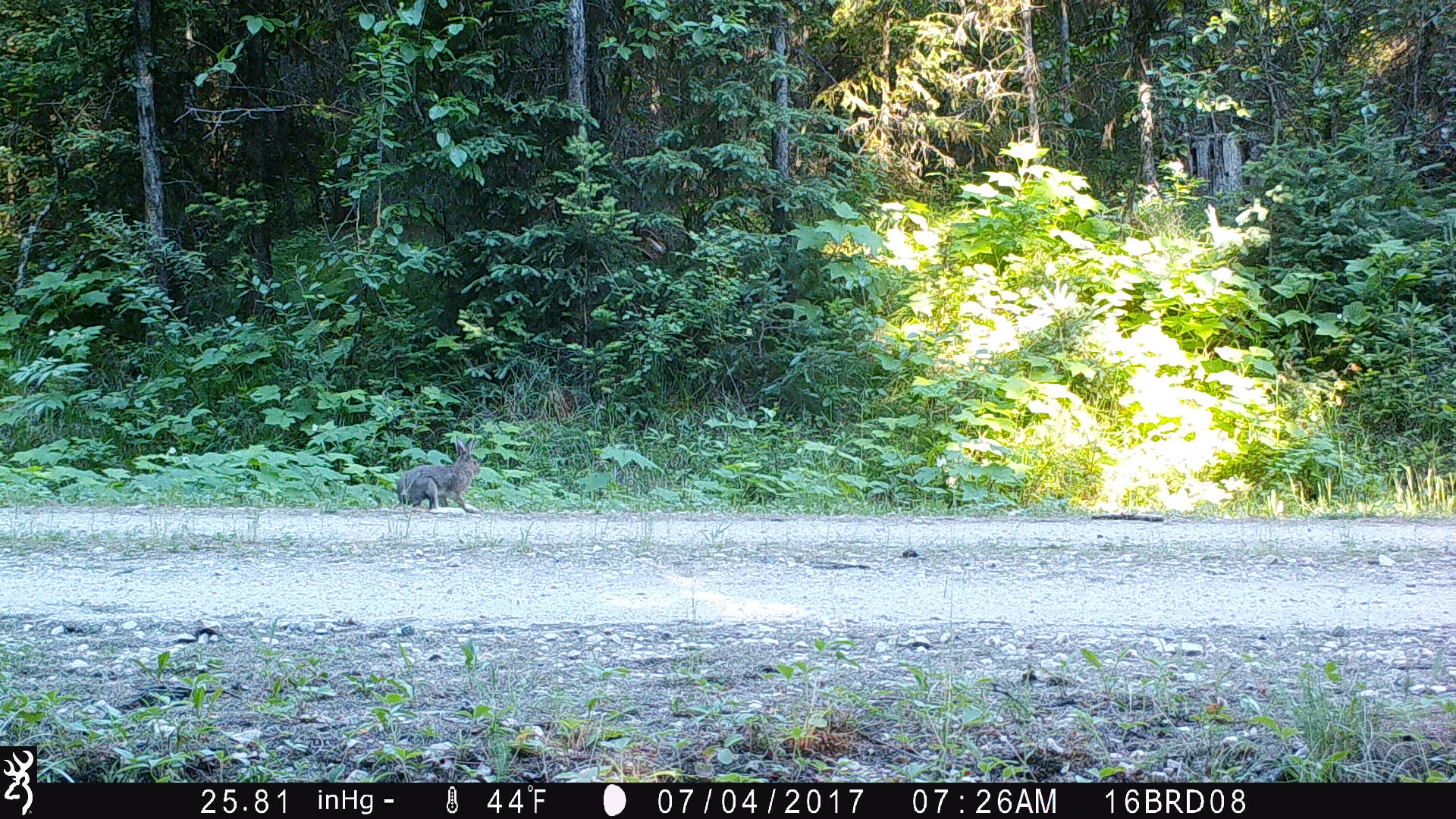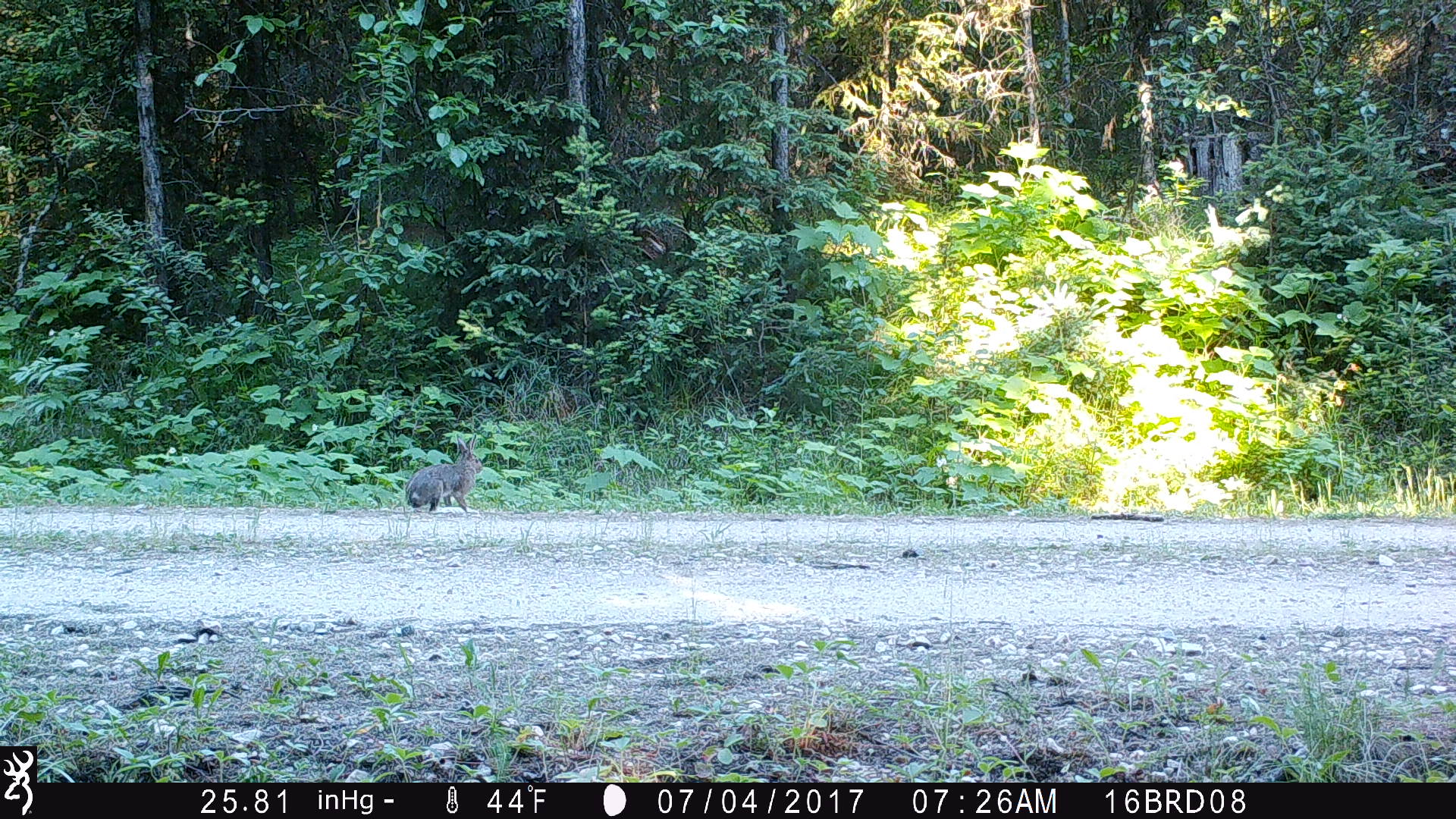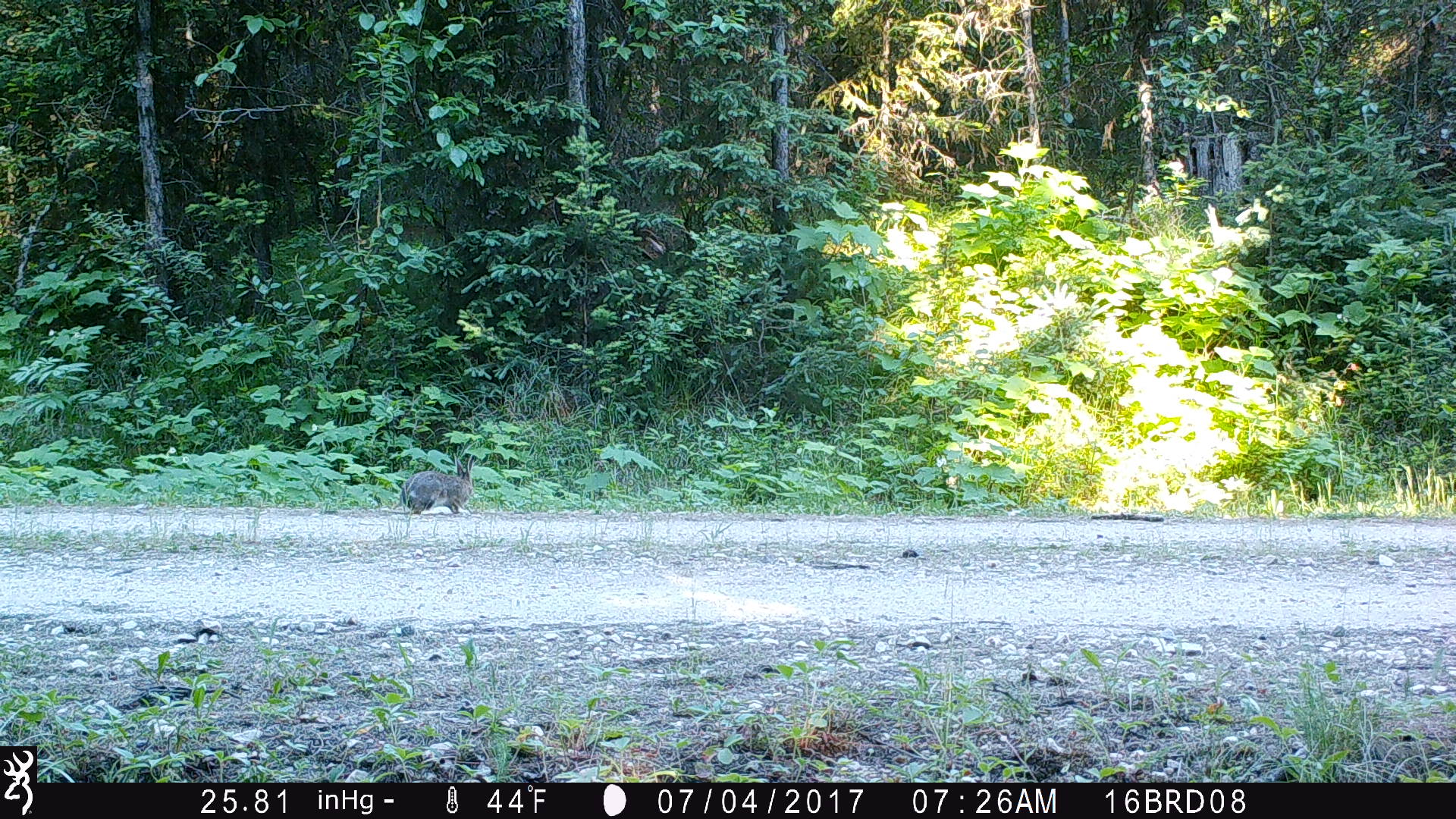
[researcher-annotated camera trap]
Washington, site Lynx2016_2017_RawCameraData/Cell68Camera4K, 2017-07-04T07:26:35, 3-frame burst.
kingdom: Animalia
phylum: Chordata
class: Mammalia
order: Lagomorpha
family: Leporidae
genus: Lepus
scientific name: Lepus americanus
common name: snowshoe hare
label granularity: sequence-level